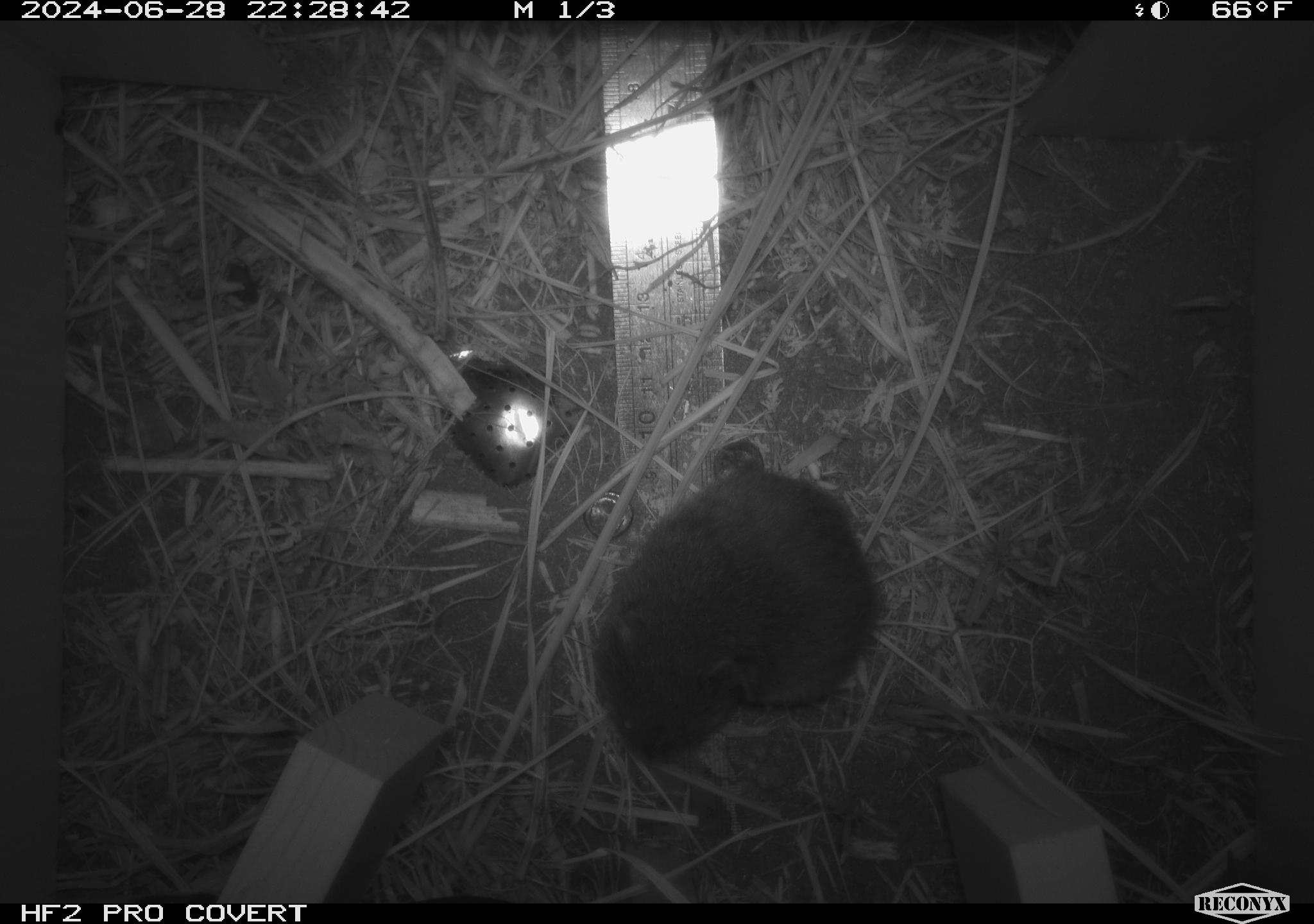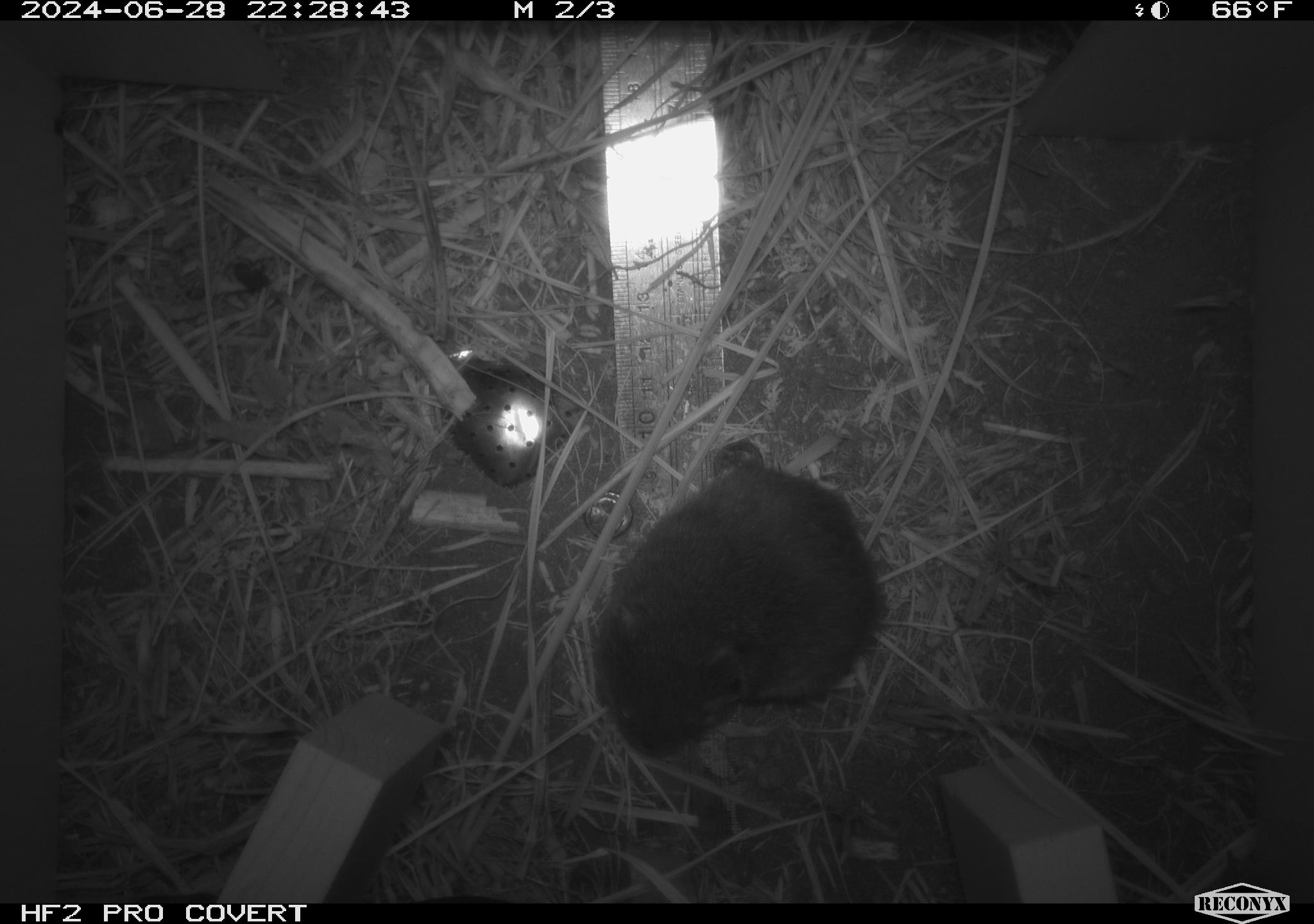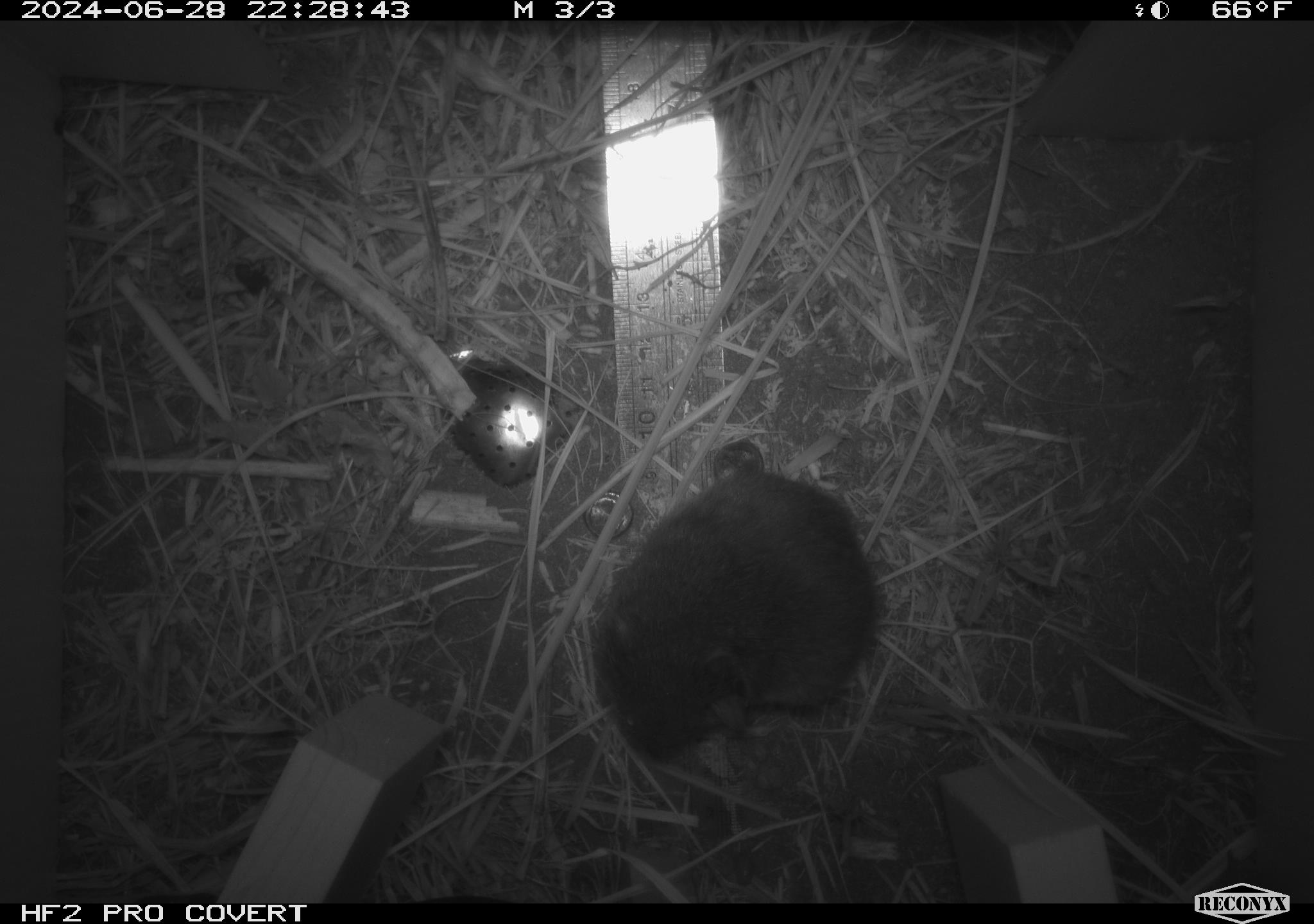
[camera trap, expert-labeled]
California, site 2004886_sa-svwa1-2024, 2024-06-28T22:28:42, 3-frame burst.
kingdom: Animalia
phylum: Chordata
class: Mammalia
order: Rodentia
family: Cricetidae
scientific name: Arvicolinae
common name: voles, lemmings, and muskrats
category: arvicolinae subfamily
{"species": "arvicolinae subfamily (voles, lemmings, and muskrats) (Arvicolinae)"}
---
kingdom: Animalia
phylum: Arthropoda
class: Insecta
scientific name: Insecta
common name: insect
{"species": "insect (Insecta)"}